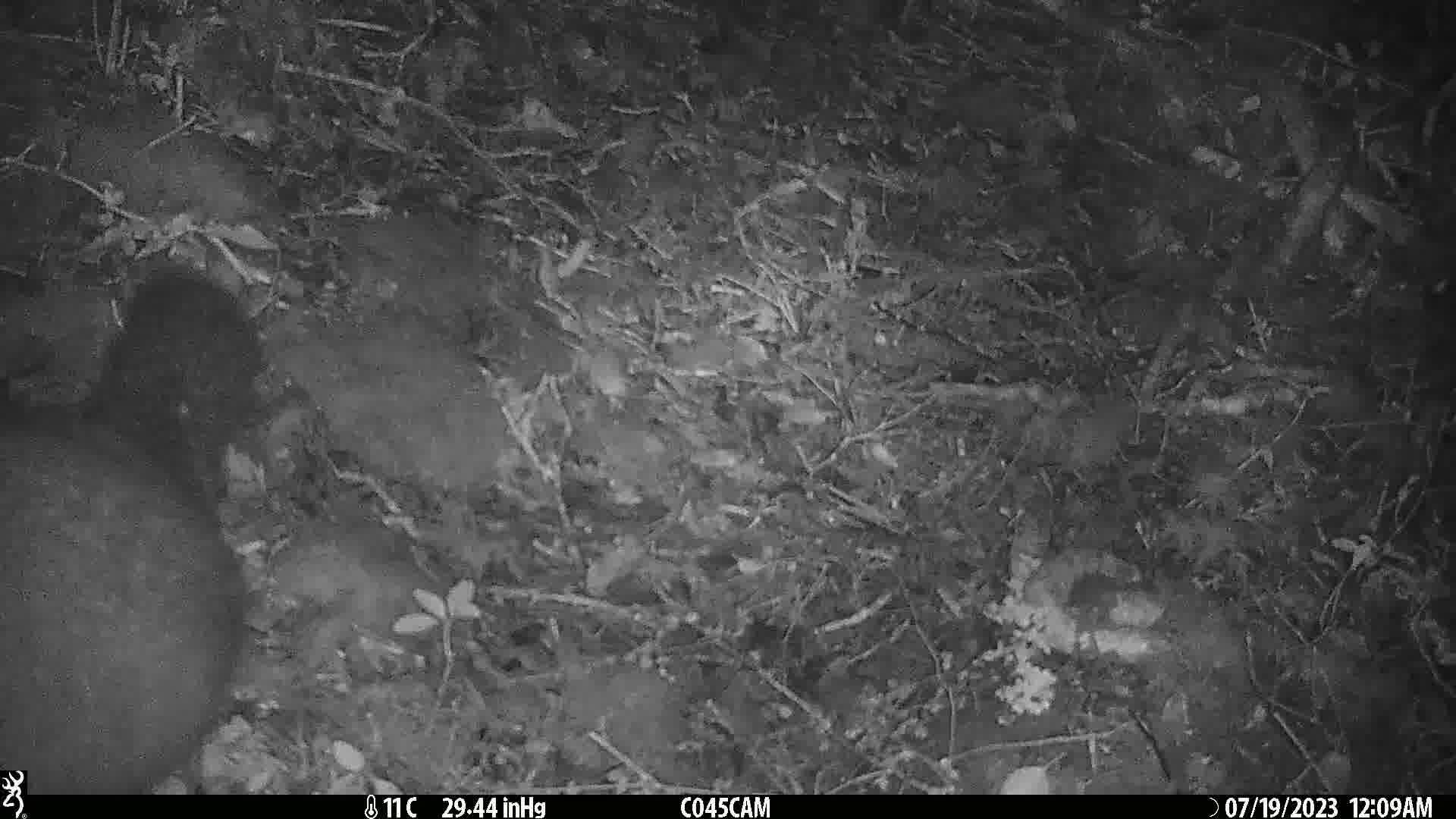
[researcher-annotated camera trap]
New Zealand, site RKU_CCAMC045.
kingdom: Animalia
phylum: Chordata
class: Mammalia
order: Diprotodontia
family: Phalangeridae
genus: Trichosurus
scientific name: Trichosurus vulpecula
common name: common brushtail possum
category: possum